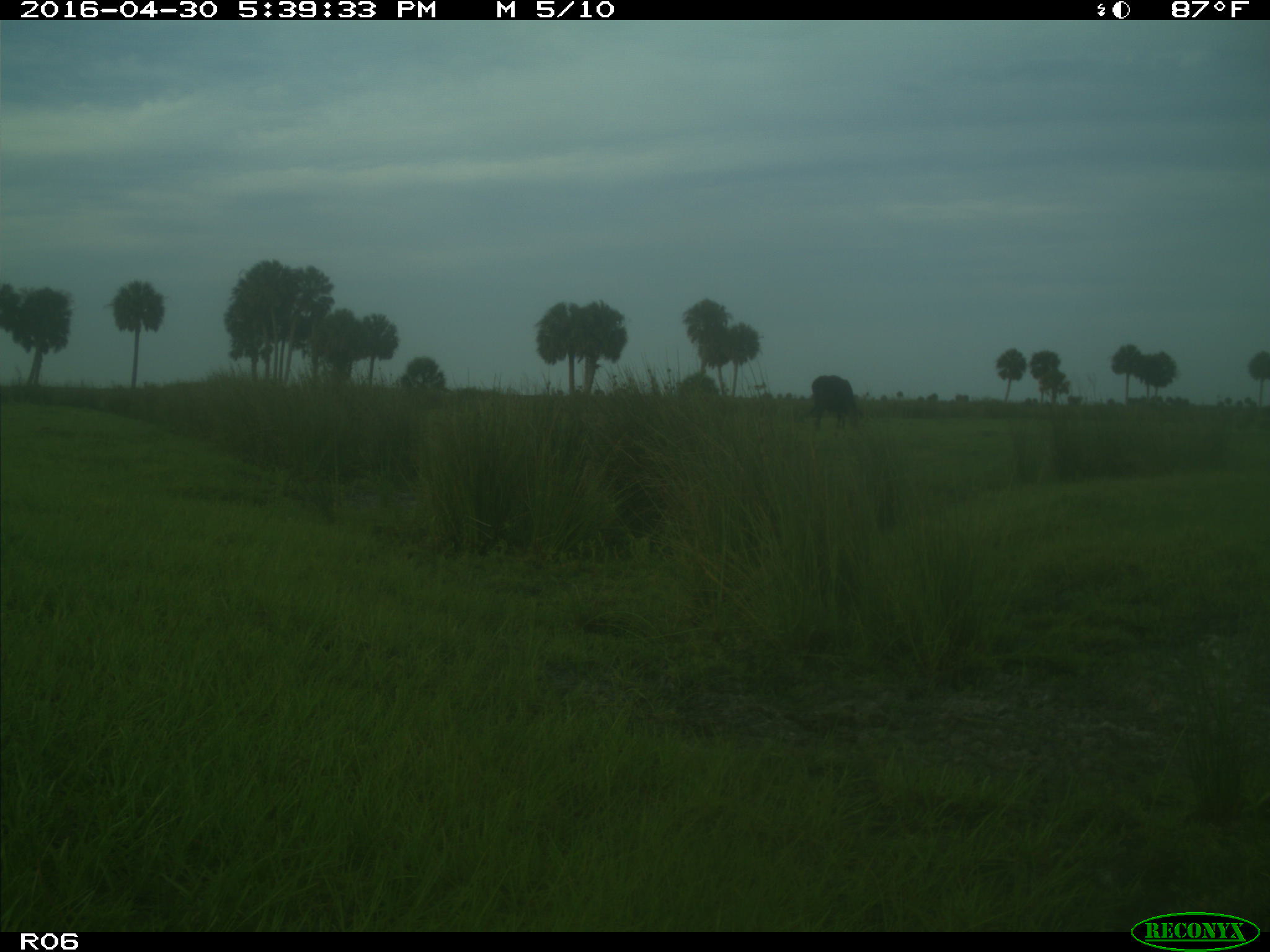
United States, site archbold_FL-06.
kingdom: Animalia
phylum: Chordata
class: Mammalia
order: Artiodactyla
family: Bovidae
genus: Bos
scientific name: Bos taurus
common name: domestic cow